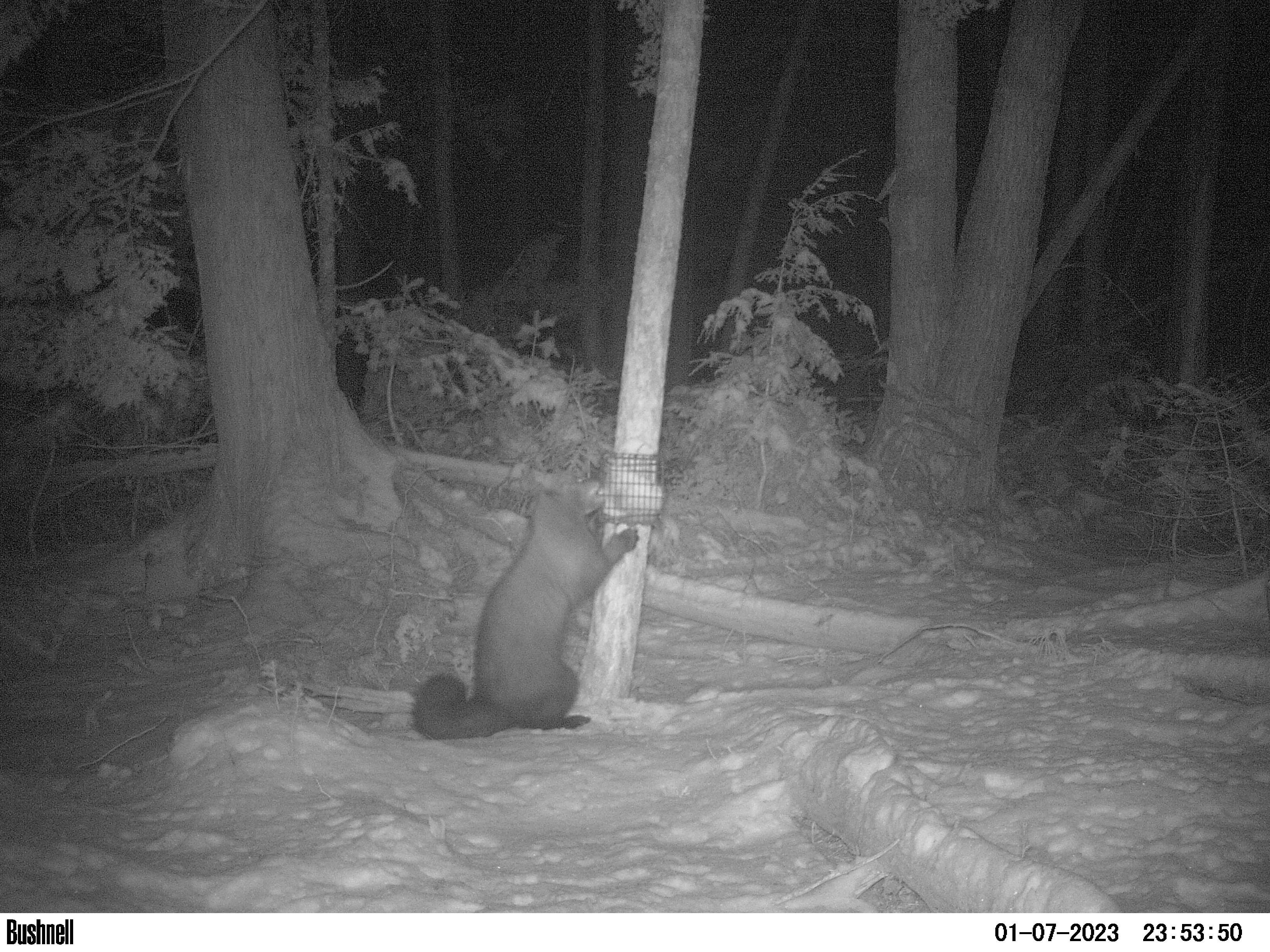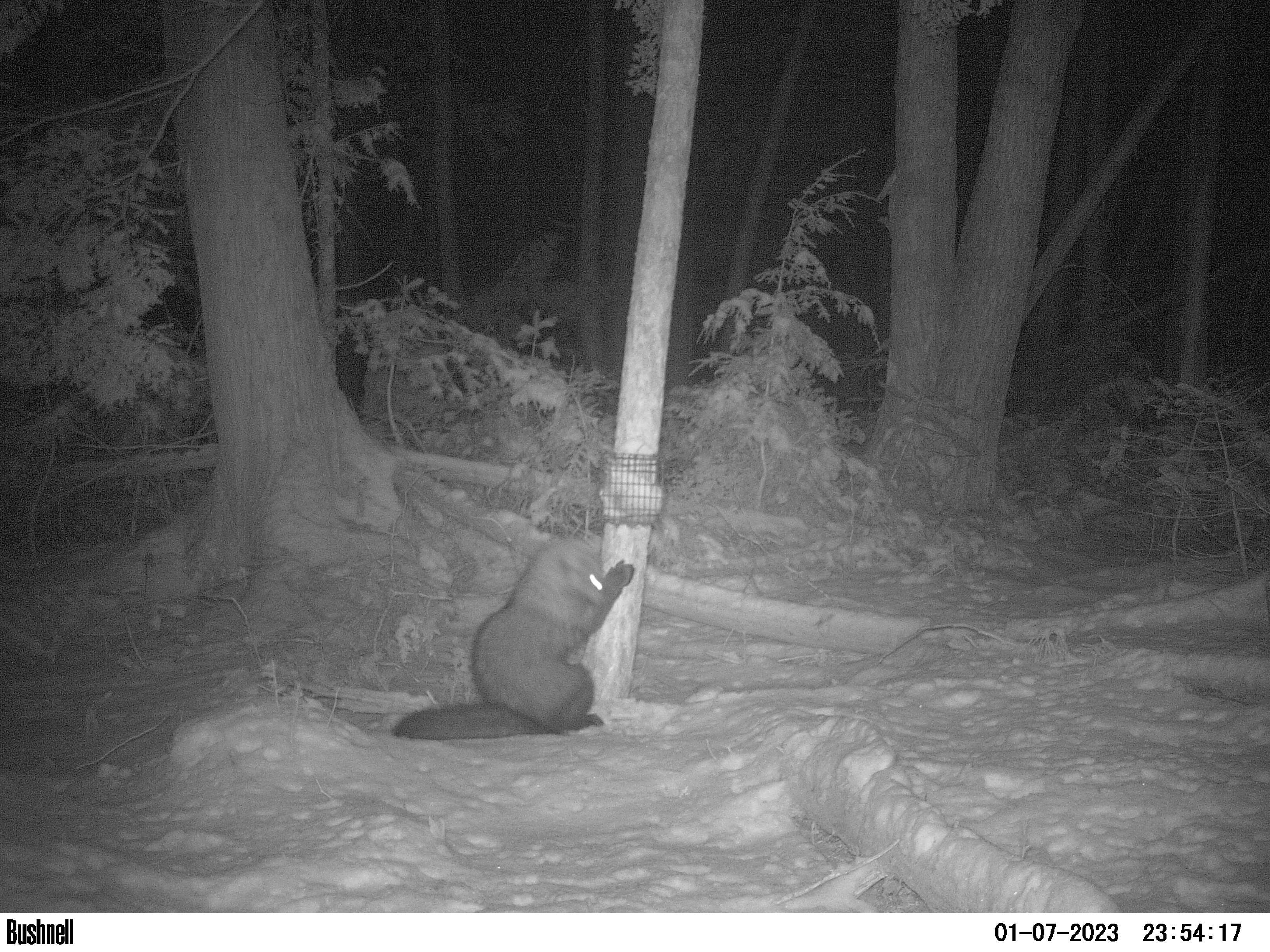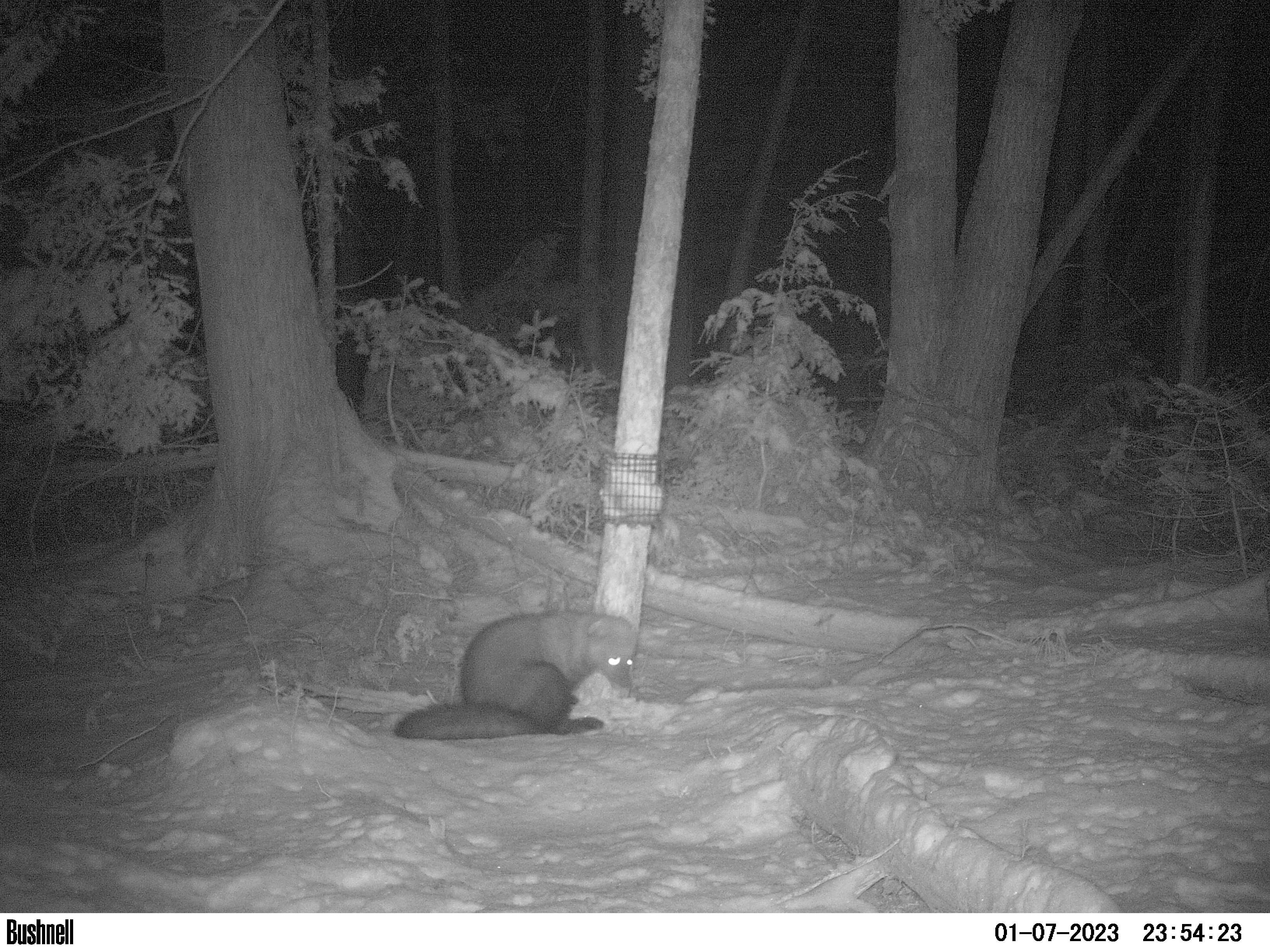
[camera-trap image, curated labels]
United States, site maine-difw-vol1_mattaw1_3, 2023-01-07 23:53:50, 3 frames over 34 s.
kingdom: Animalia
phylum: Chordata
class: Mammalia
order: Carnivora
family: Mustelidae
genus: Pekania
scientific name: Pekania pennanti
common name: fisher